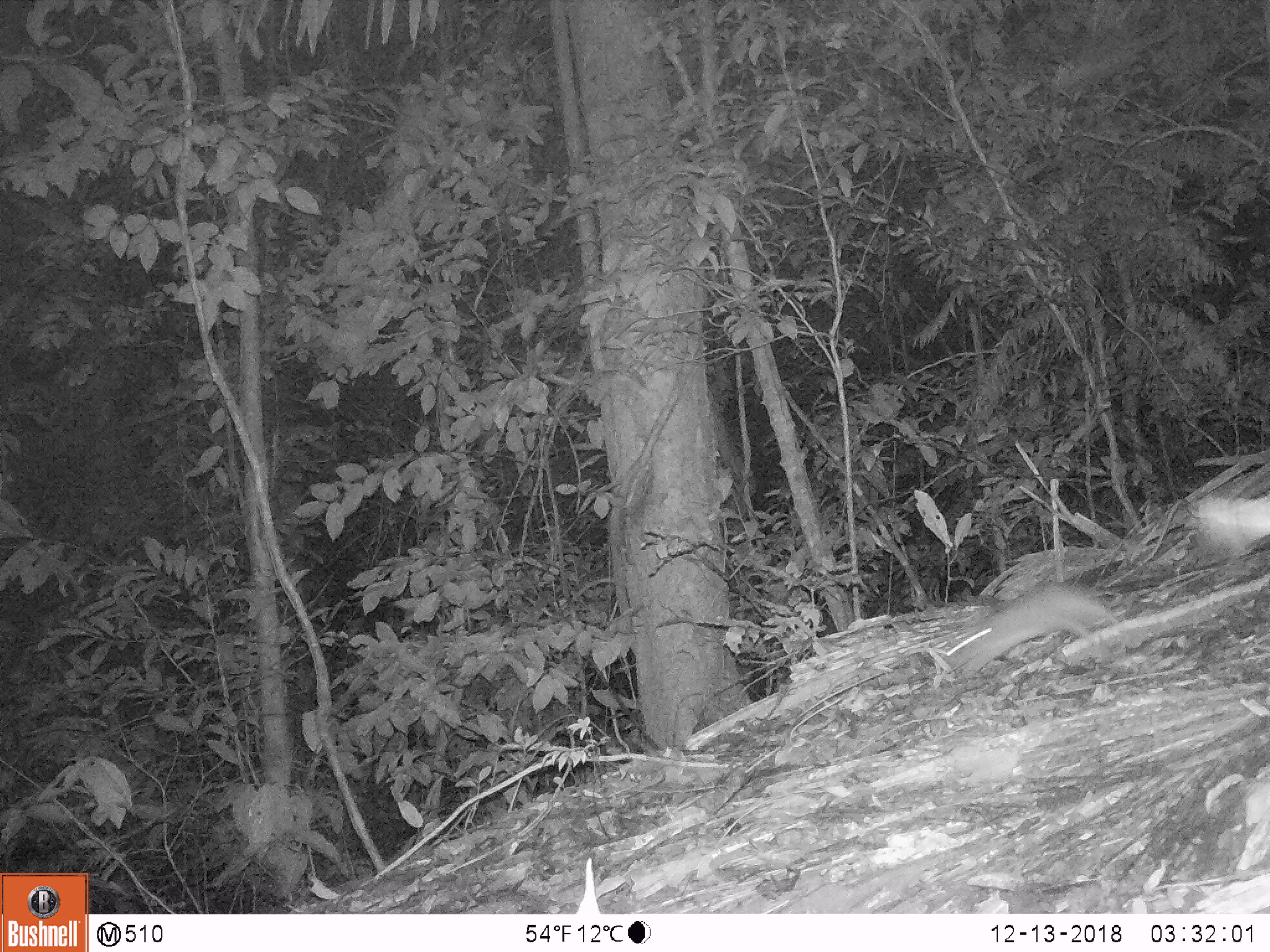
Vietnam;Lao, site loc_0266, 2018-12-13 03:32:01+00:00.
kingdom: Animalia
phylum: Chordata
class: Mammalia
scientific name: Mammalia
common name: mammal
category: unidentified small mammal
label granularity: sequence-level